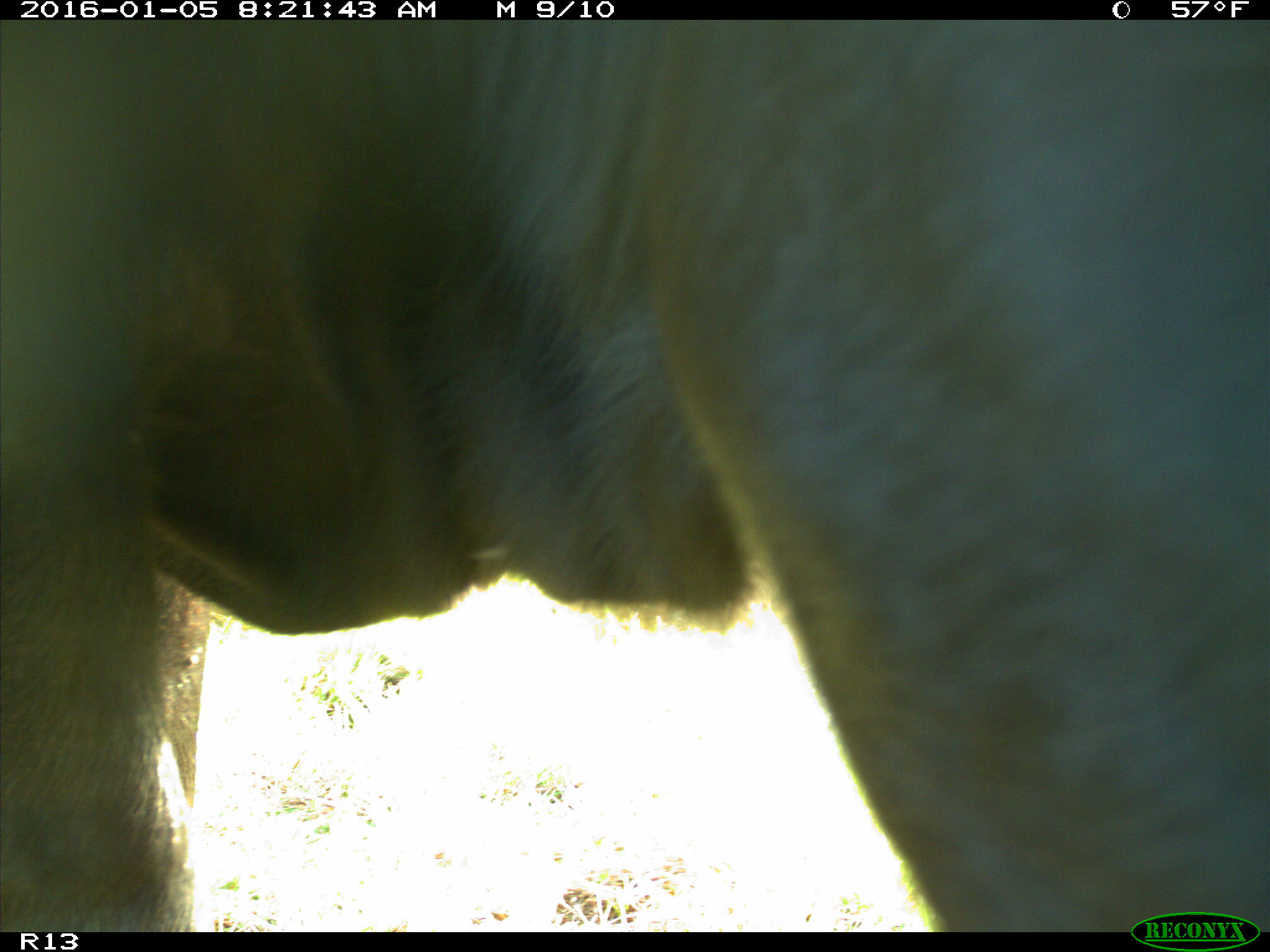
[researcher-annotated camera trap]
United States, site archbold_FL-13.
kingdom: Animalia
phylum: Chordata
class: Mammalia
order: Artiodactyla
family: Bovidae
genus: Bos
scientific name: Bos taurus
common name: domestic cow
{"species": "Bos taurus (domestic cow)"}